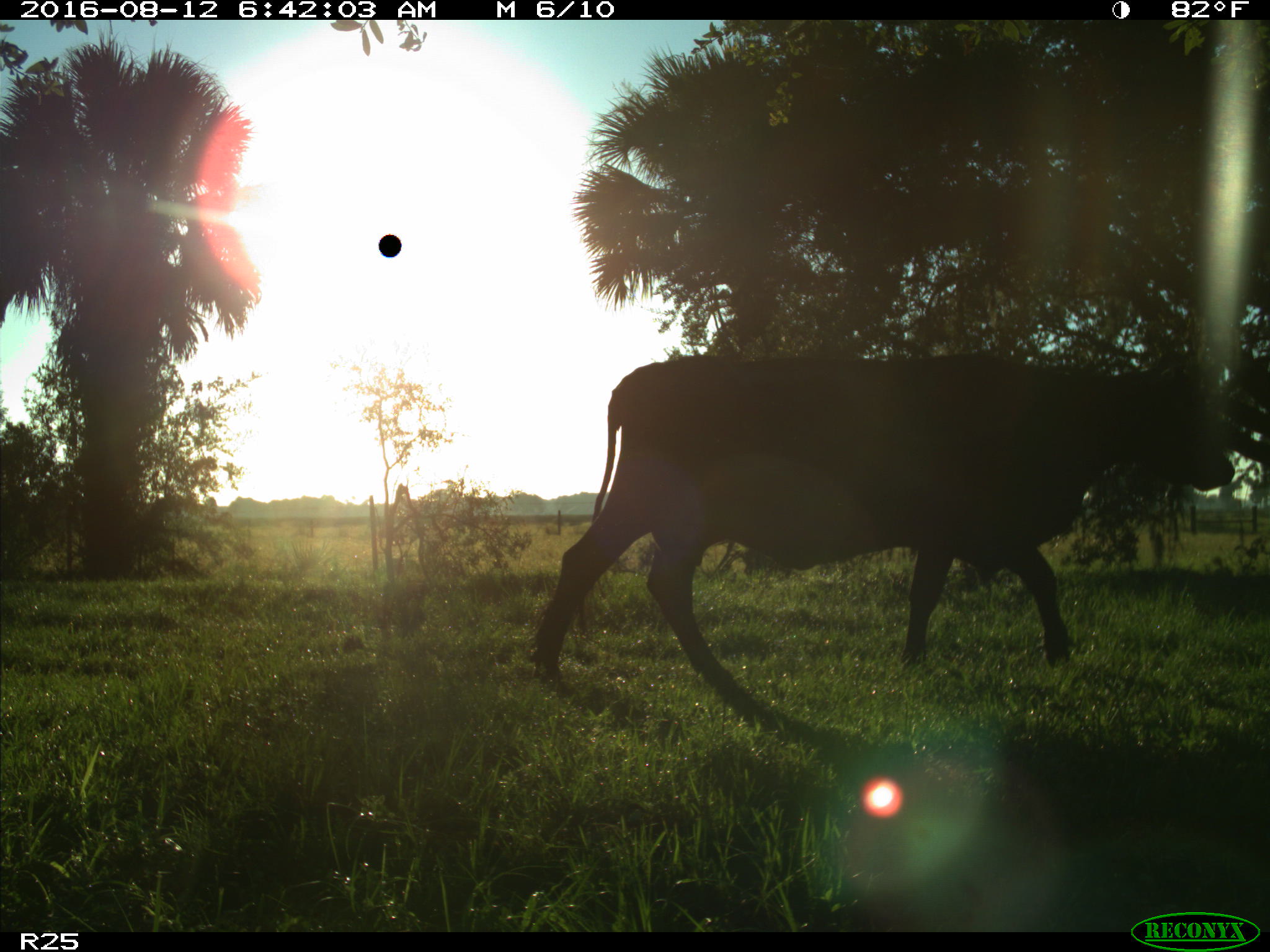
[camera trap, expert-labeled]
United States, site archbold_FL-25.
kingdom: Animalia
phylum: Chordata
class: Mammalia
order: Artiodactyla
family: Bovidae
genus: Bos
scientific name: Bos taurus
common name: domestic cow